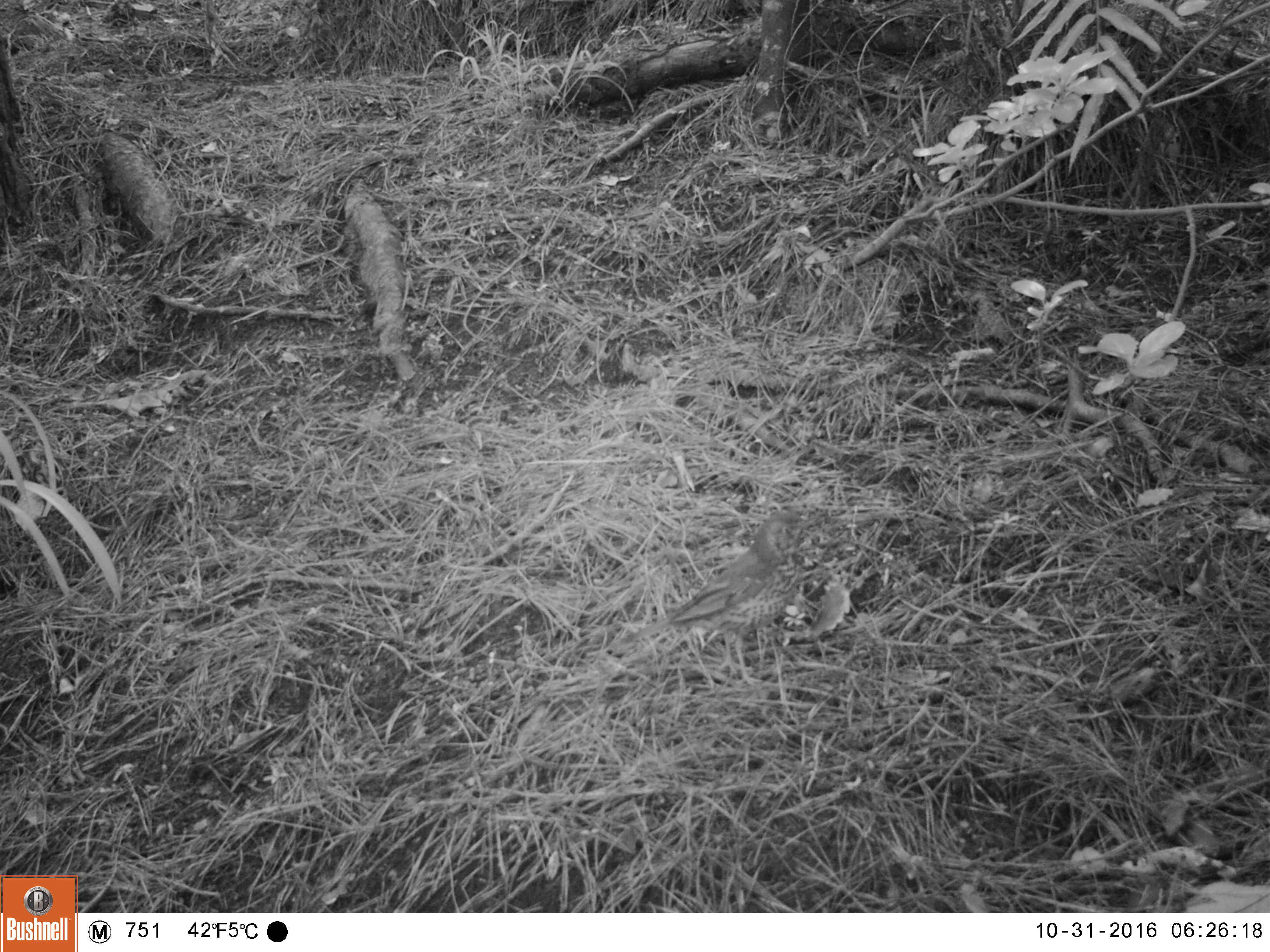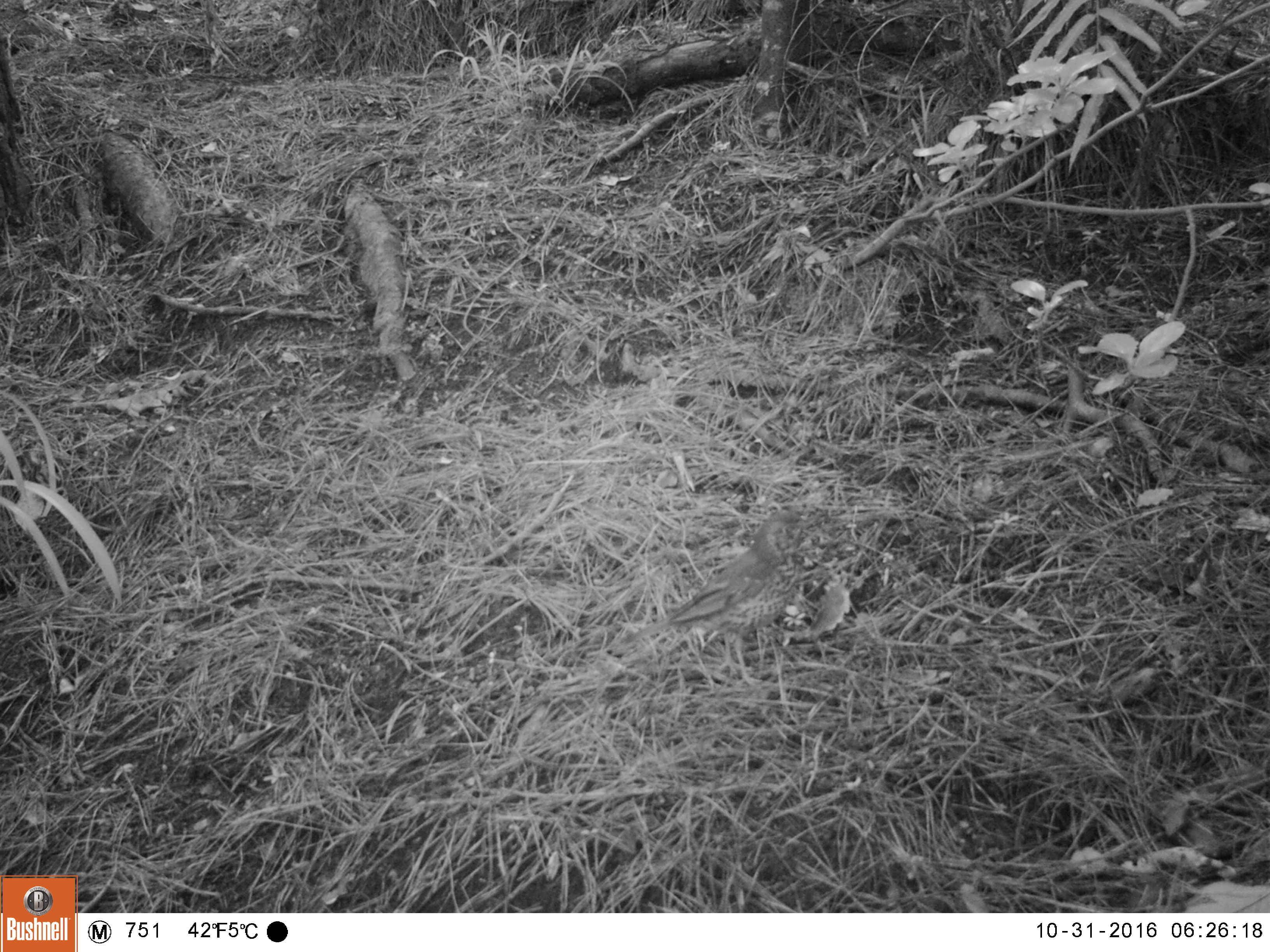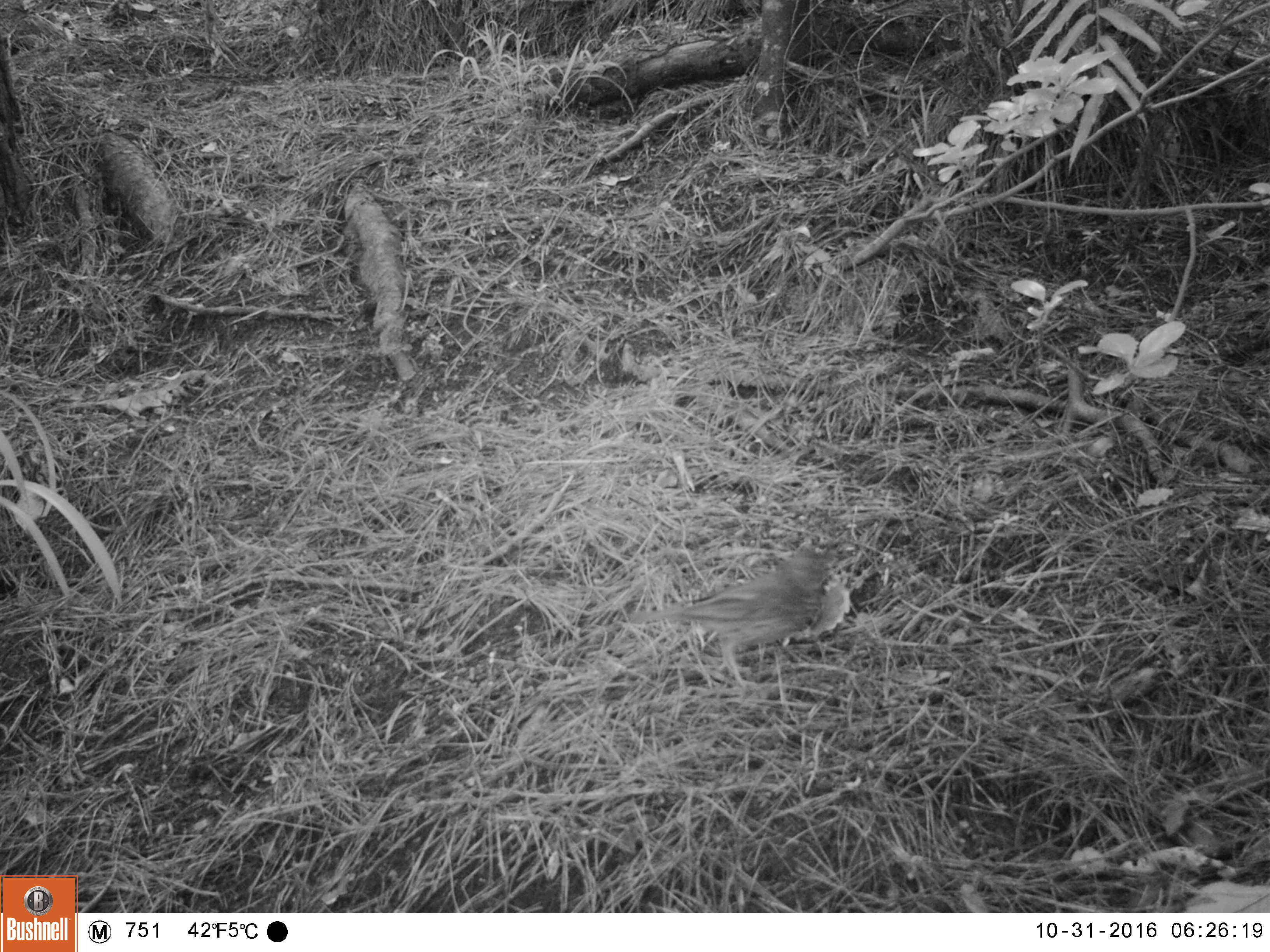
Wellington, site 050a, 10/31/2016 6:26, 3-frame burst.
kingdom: Animalia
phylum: Chordata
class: Aves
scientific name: Aves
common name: bird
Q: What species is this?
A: Bird (Aves).